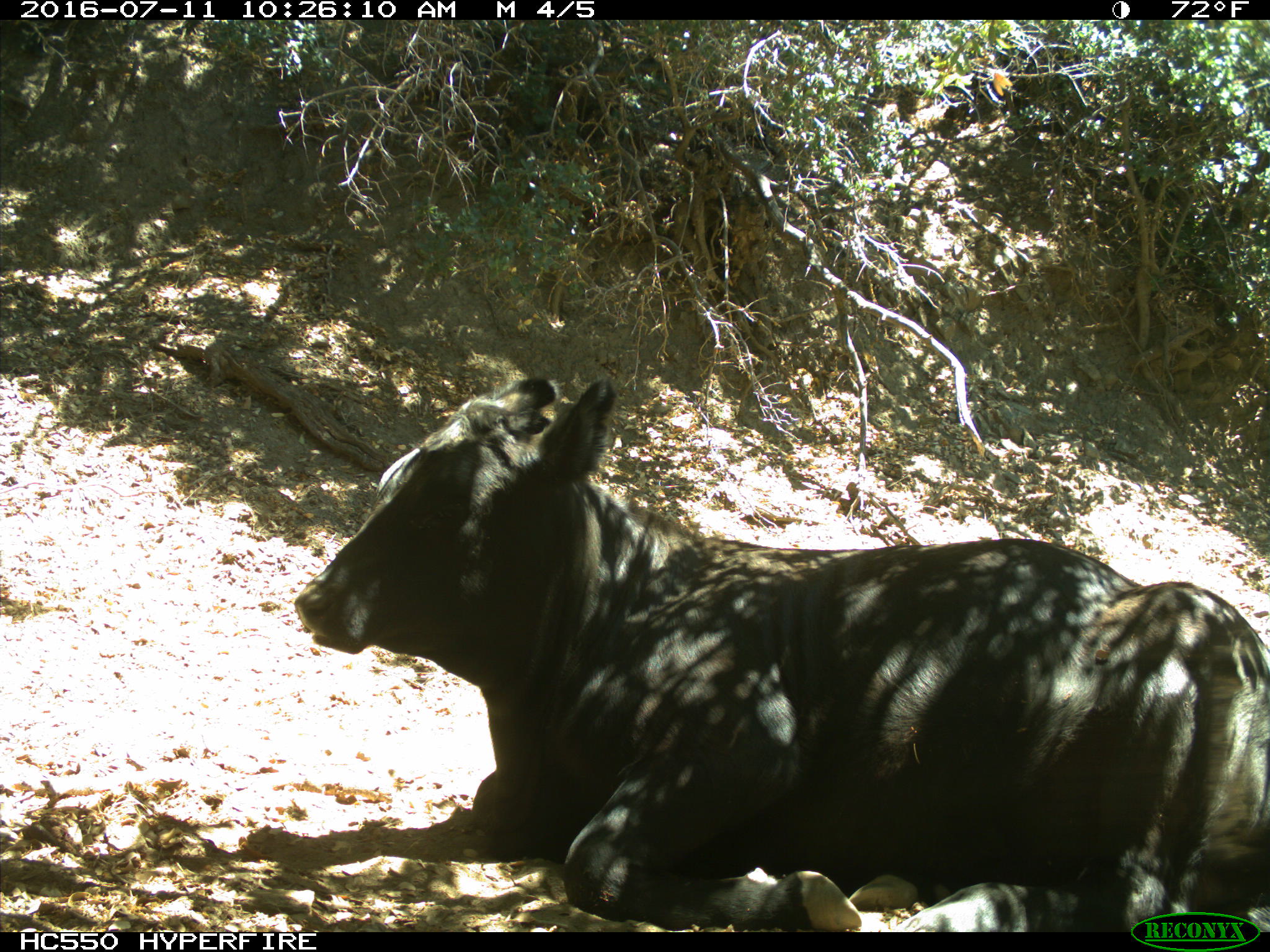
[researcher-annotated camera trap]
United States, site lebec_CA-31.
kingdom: Animalia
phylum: Chordata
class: Mammalia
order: Artiodactyla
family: Bovidae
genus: Bos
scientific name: Bos taurus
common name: domestic cow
Bos taurus (domestic cow).